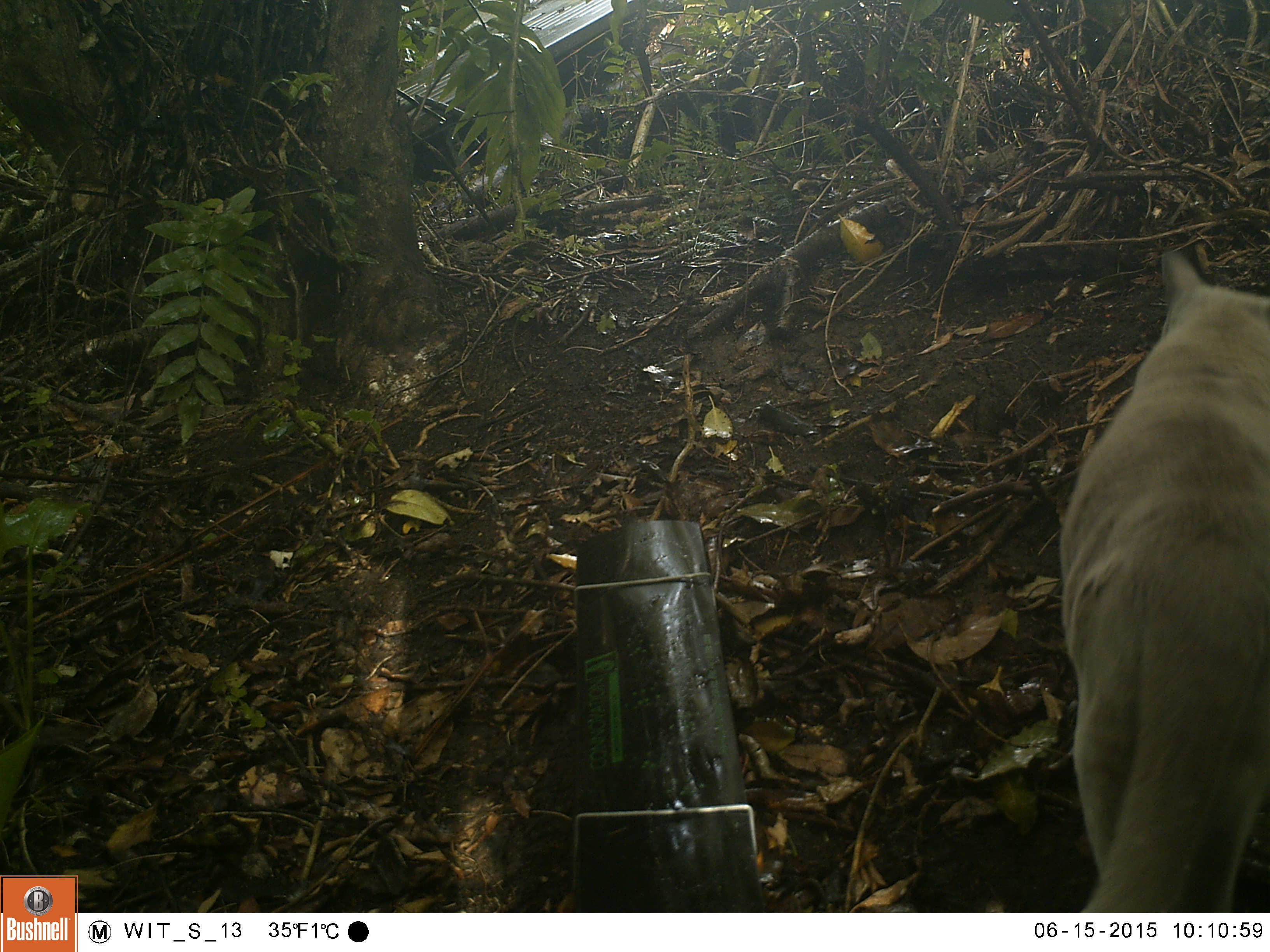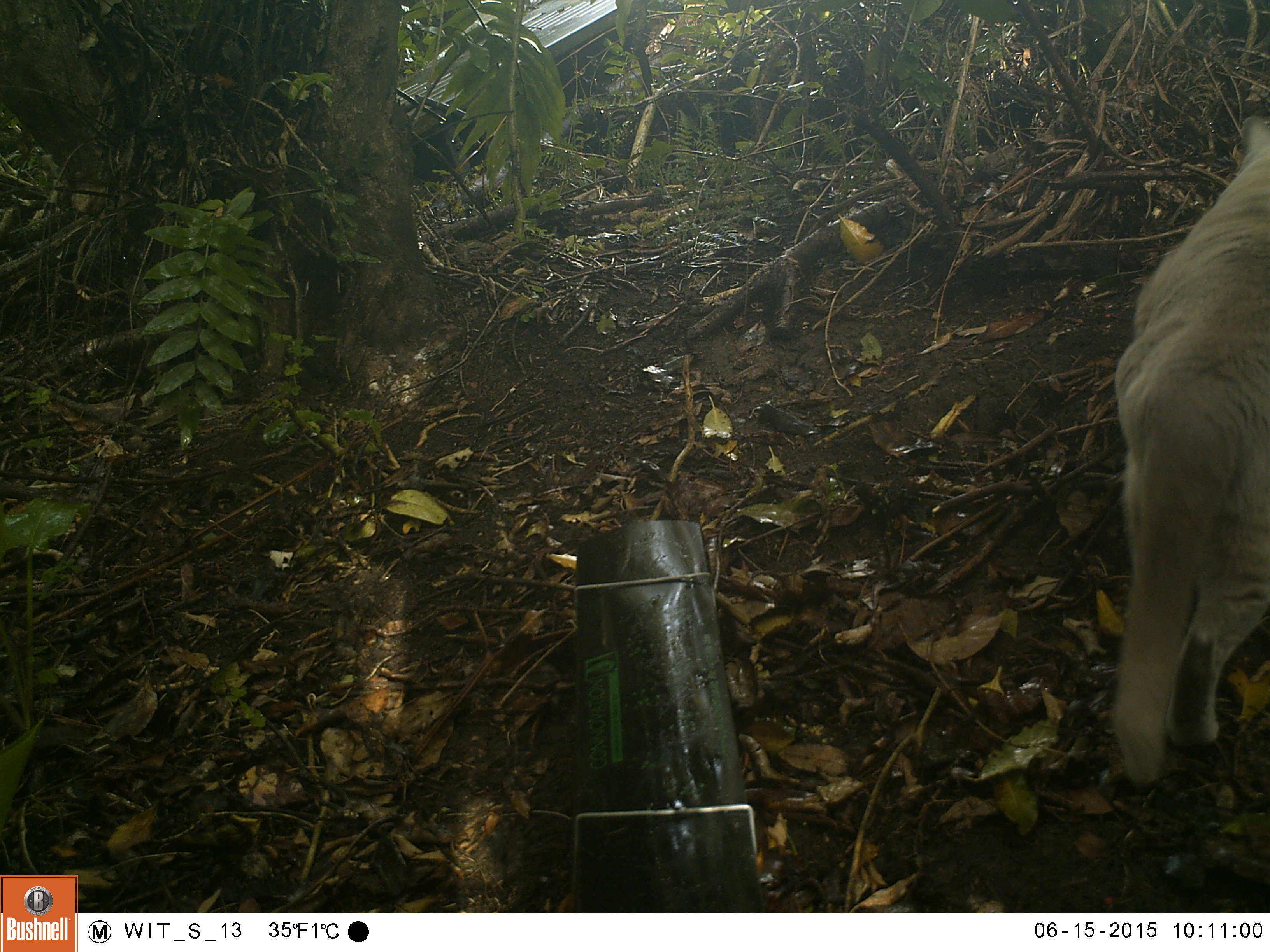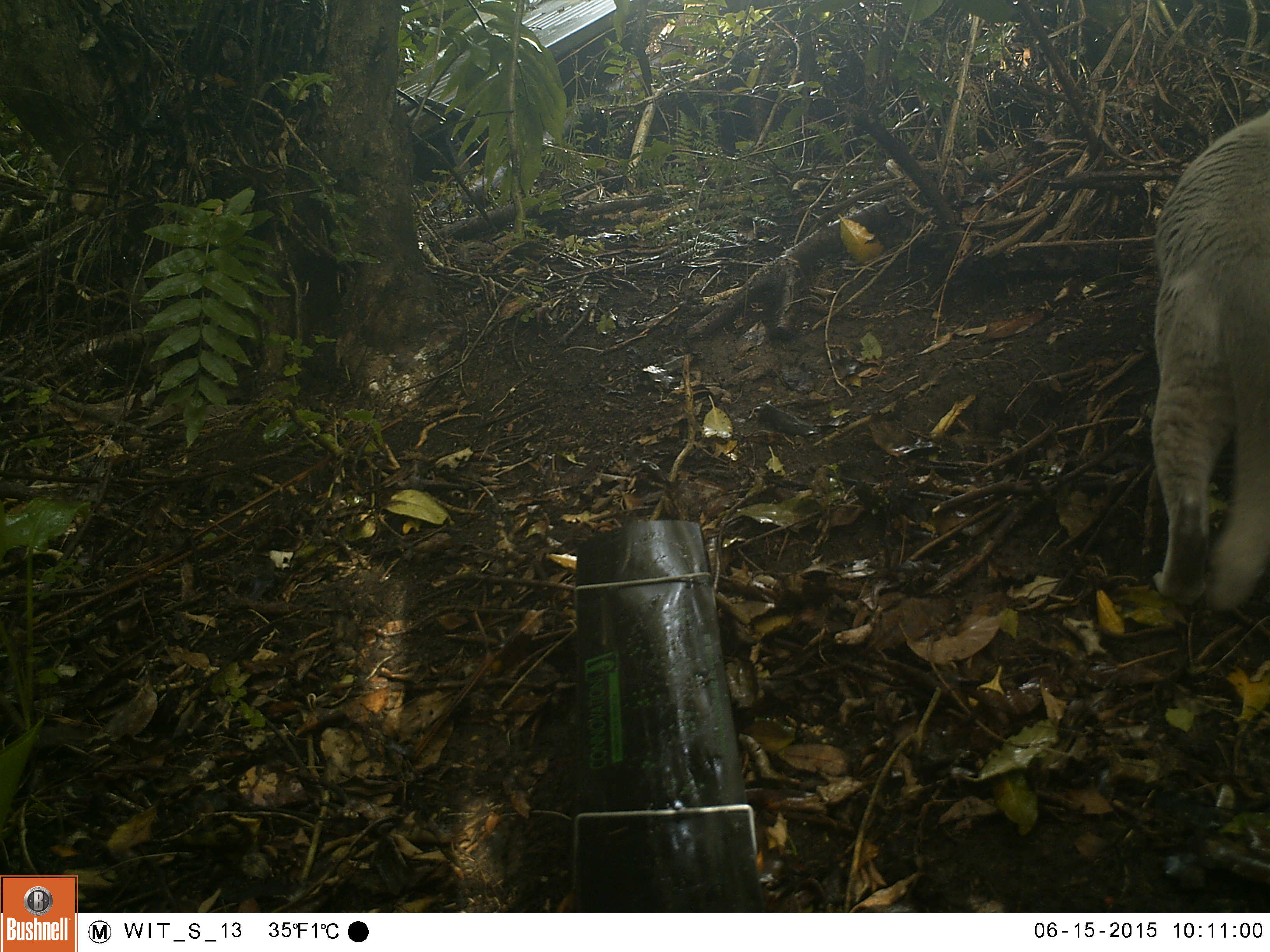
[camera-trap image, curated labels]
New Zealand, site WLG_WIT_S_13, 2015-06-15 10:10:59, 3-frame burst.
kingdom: Animalia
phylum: Chordata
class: Mammalia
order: Carnivora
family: Felidae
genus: Felis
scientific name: Felis catus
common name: domestic cat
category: cat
Cat (domestic cat) (Felis catus).